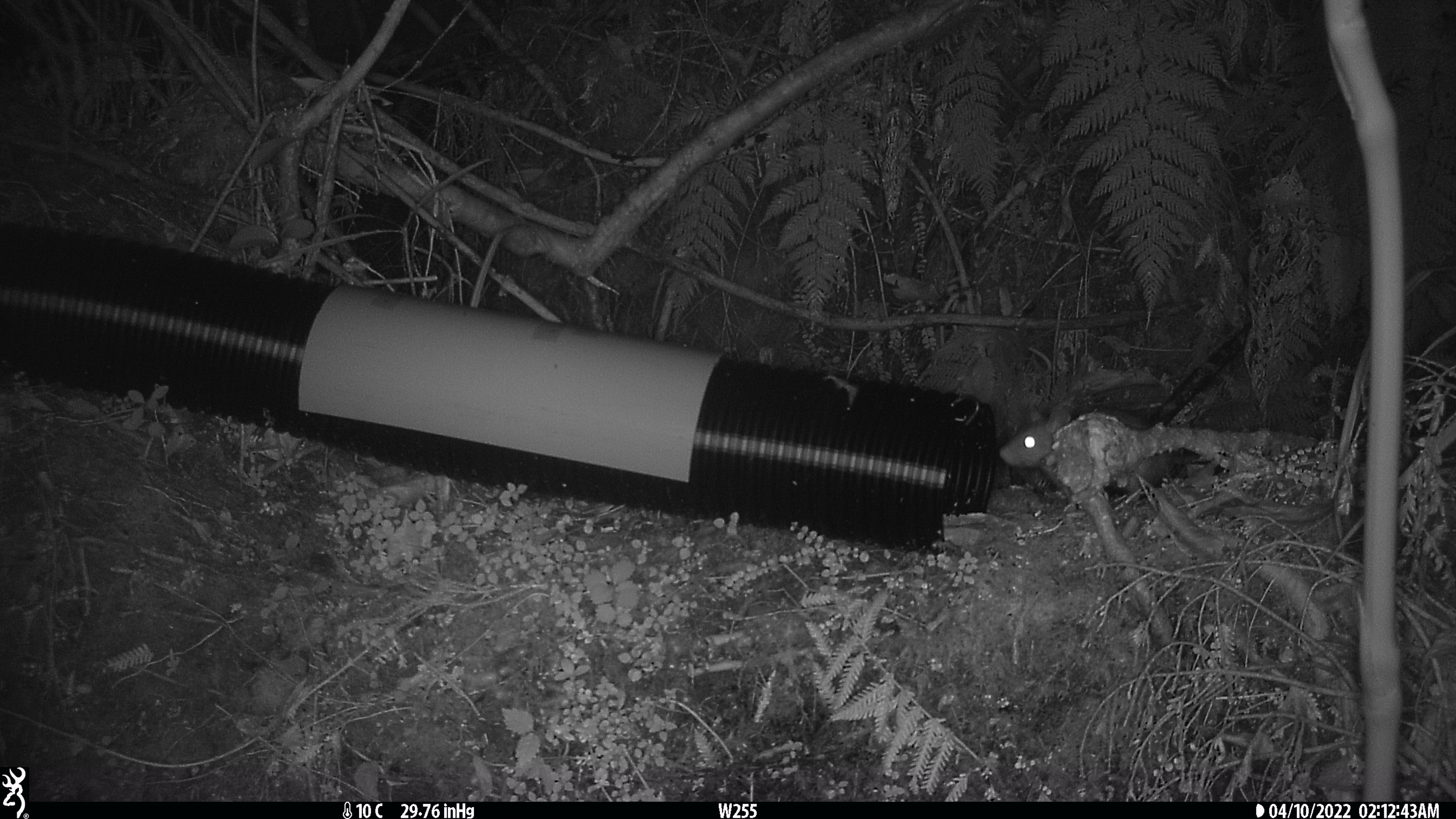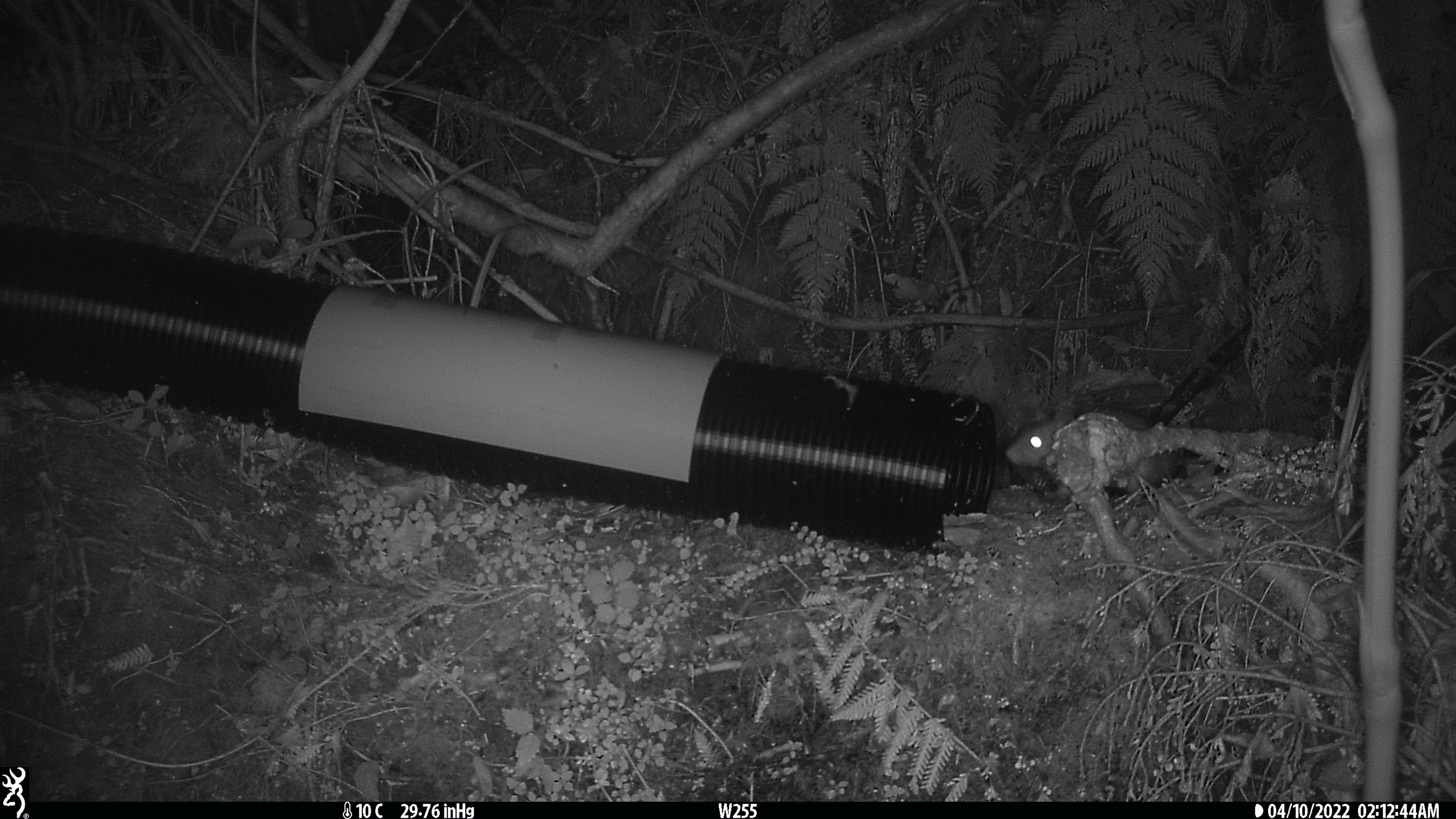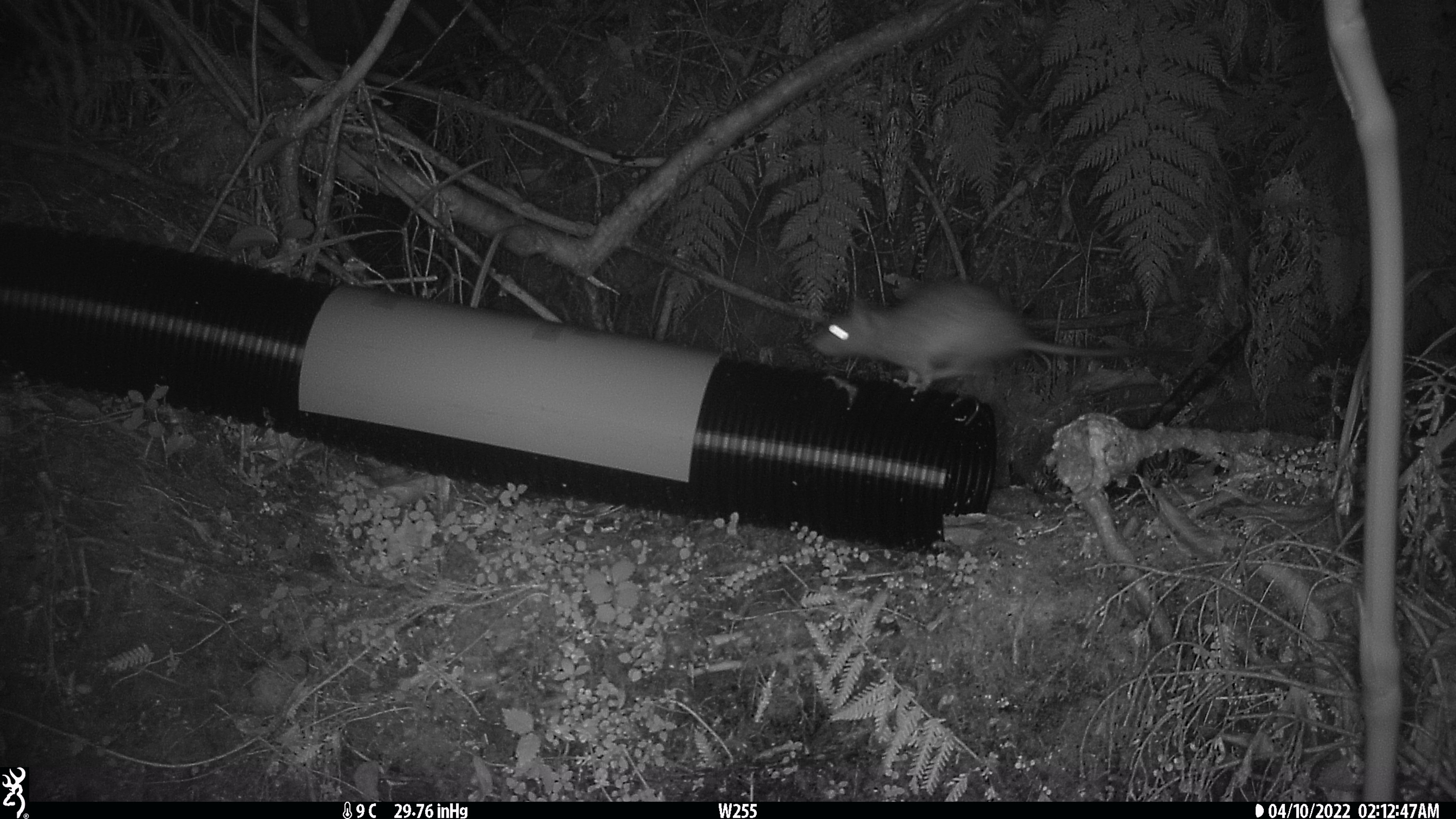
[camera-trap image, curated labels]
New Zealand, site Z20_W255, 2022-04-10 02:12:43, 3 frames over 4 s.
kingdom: Animalia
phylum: Chordata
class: Mammalia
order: Rodentia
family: Muridae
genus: Rattus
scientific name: Rattus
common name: rat